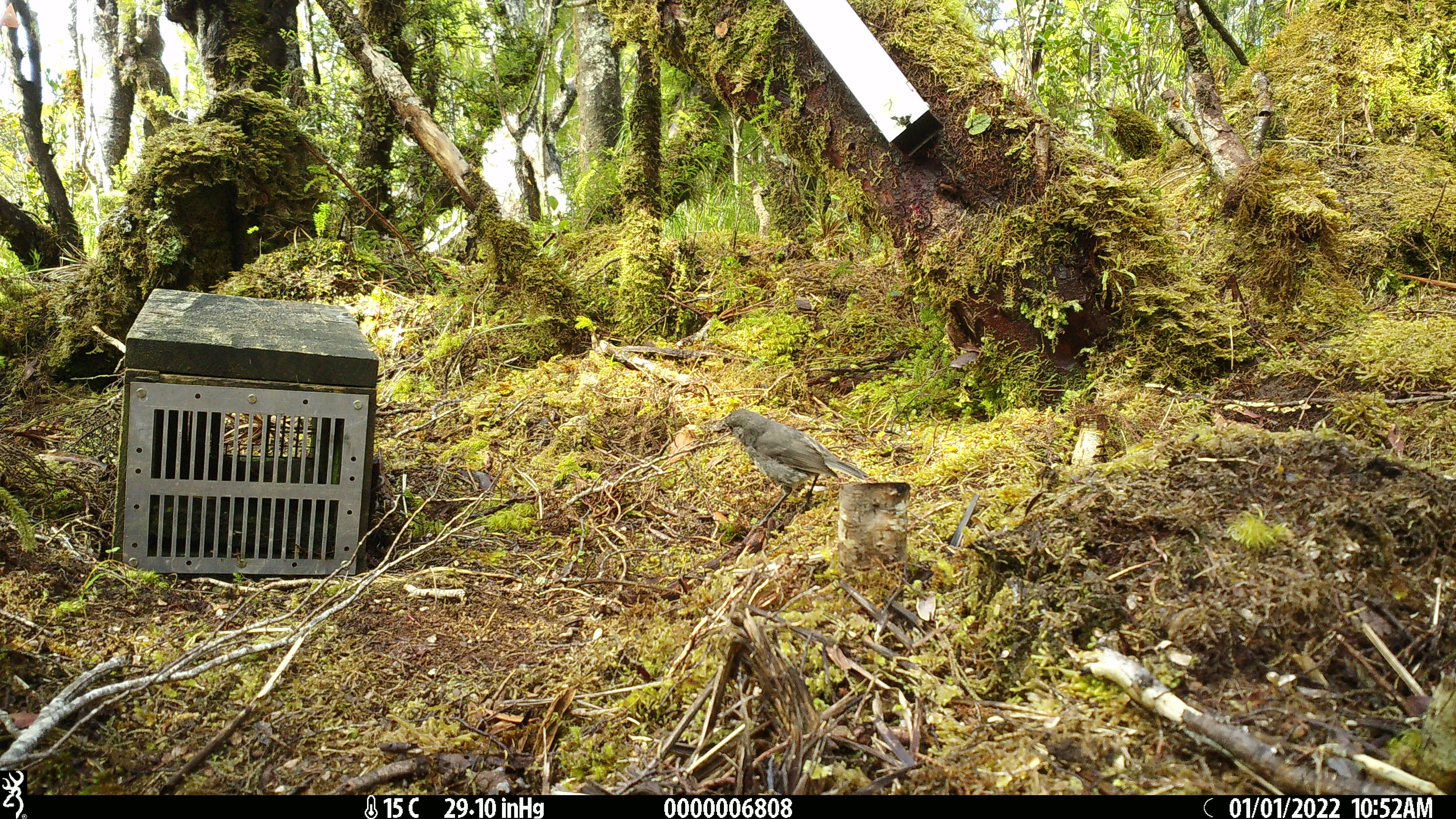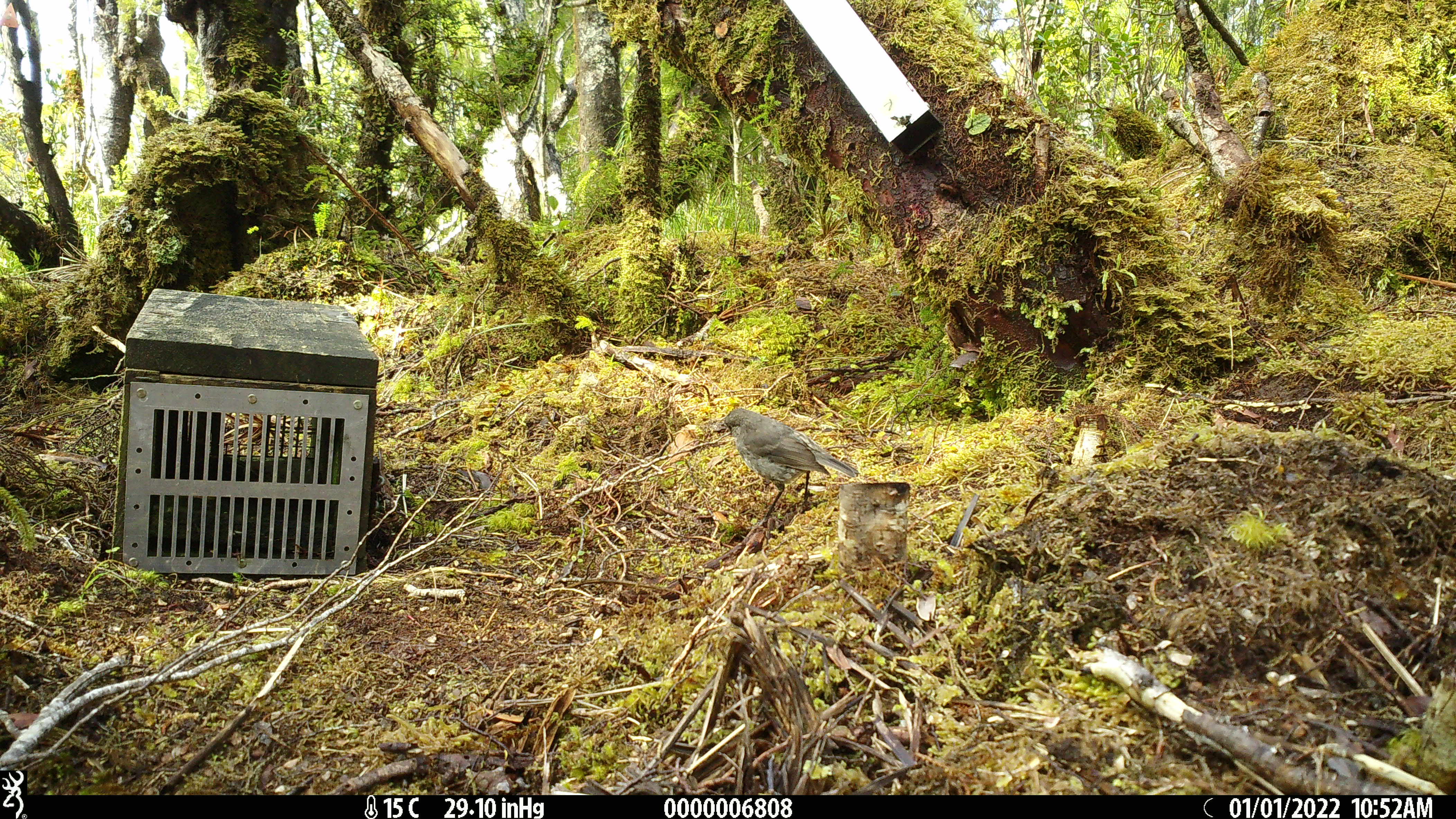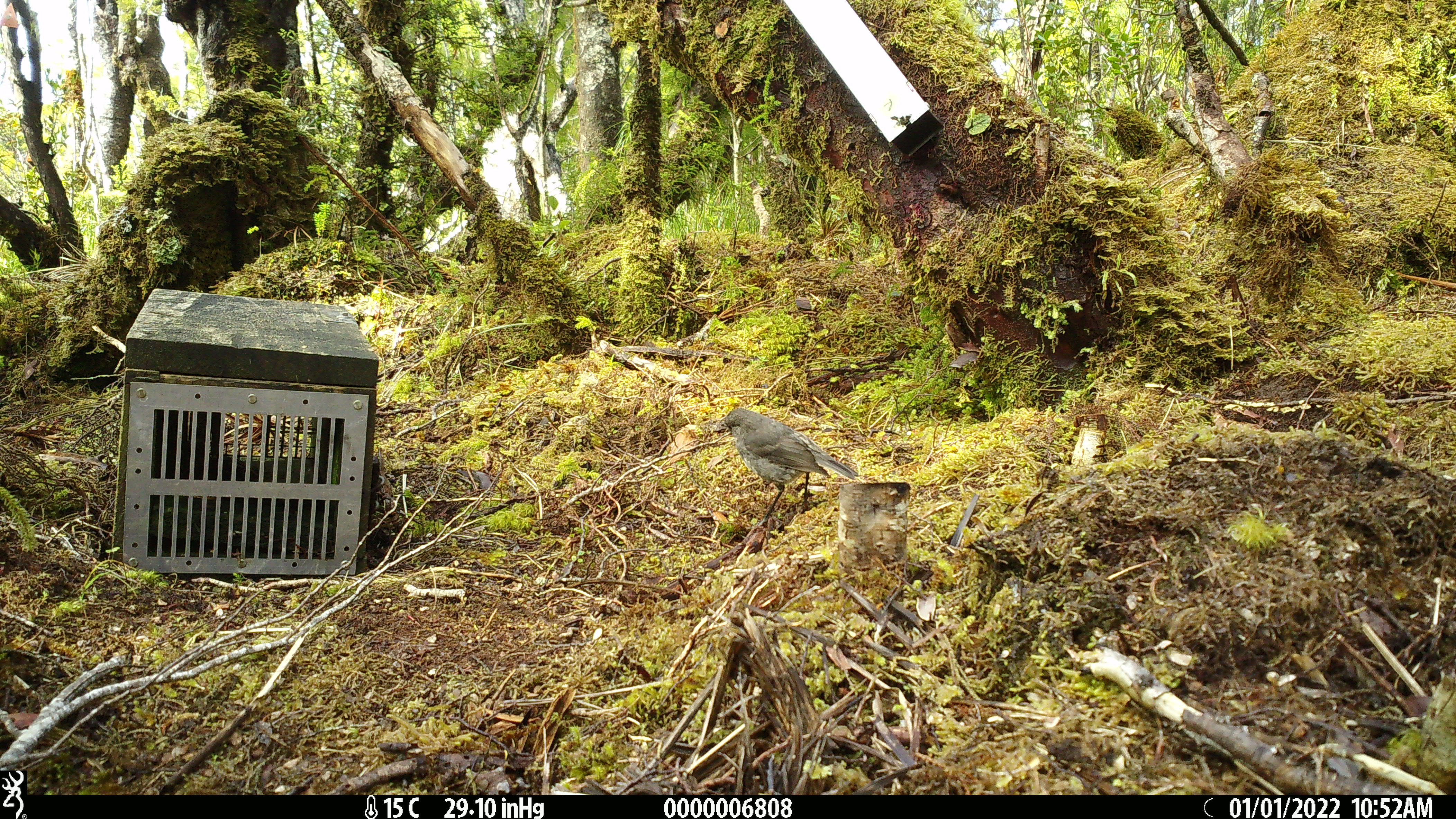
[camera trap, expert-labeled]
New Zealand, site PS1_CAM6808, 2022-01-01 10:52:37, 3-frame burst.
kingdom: Animalia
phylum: Chordata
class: Aves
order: Passeriformes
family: Petroicidae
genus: Petroica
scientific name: Petroica australis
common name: new zealand robin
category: robin